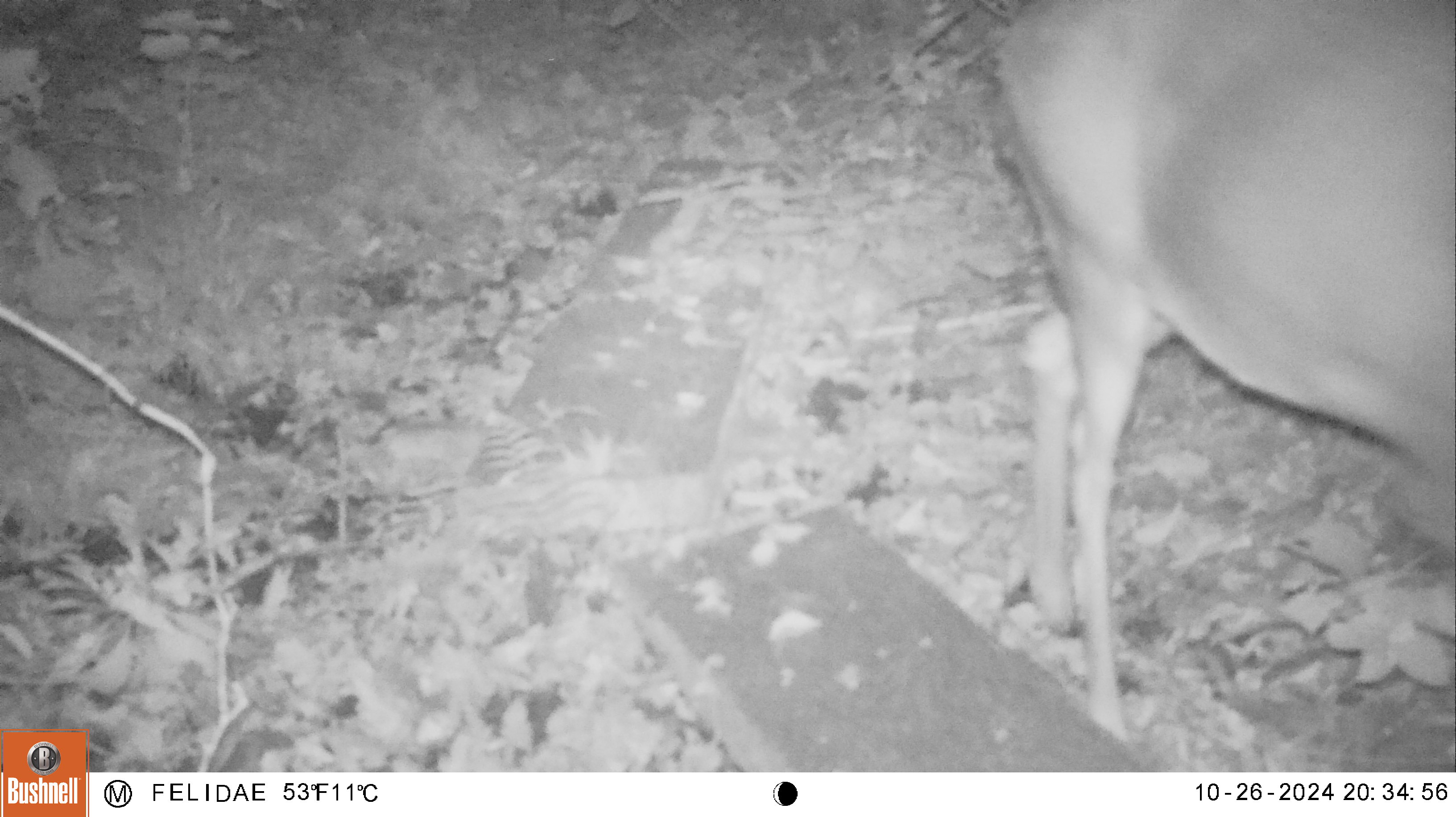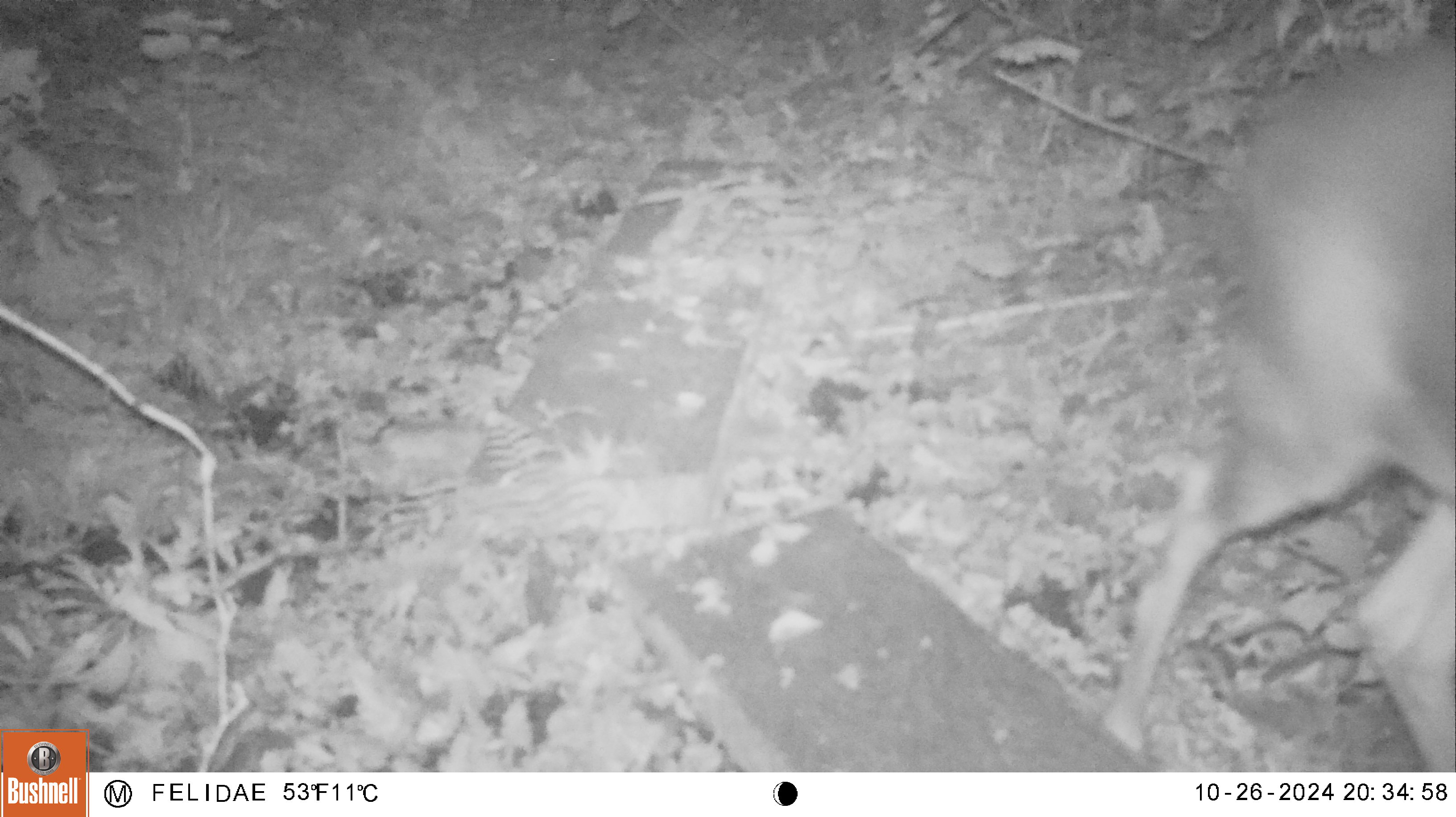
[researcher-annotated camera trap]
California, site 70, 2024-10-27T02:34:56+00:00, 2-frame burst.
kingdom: Animalia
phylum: Chordata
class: Mammalia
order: Artiodactyla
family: Cervidae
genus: Odocoileus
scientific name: Odocoileus hemionus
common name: mule deer